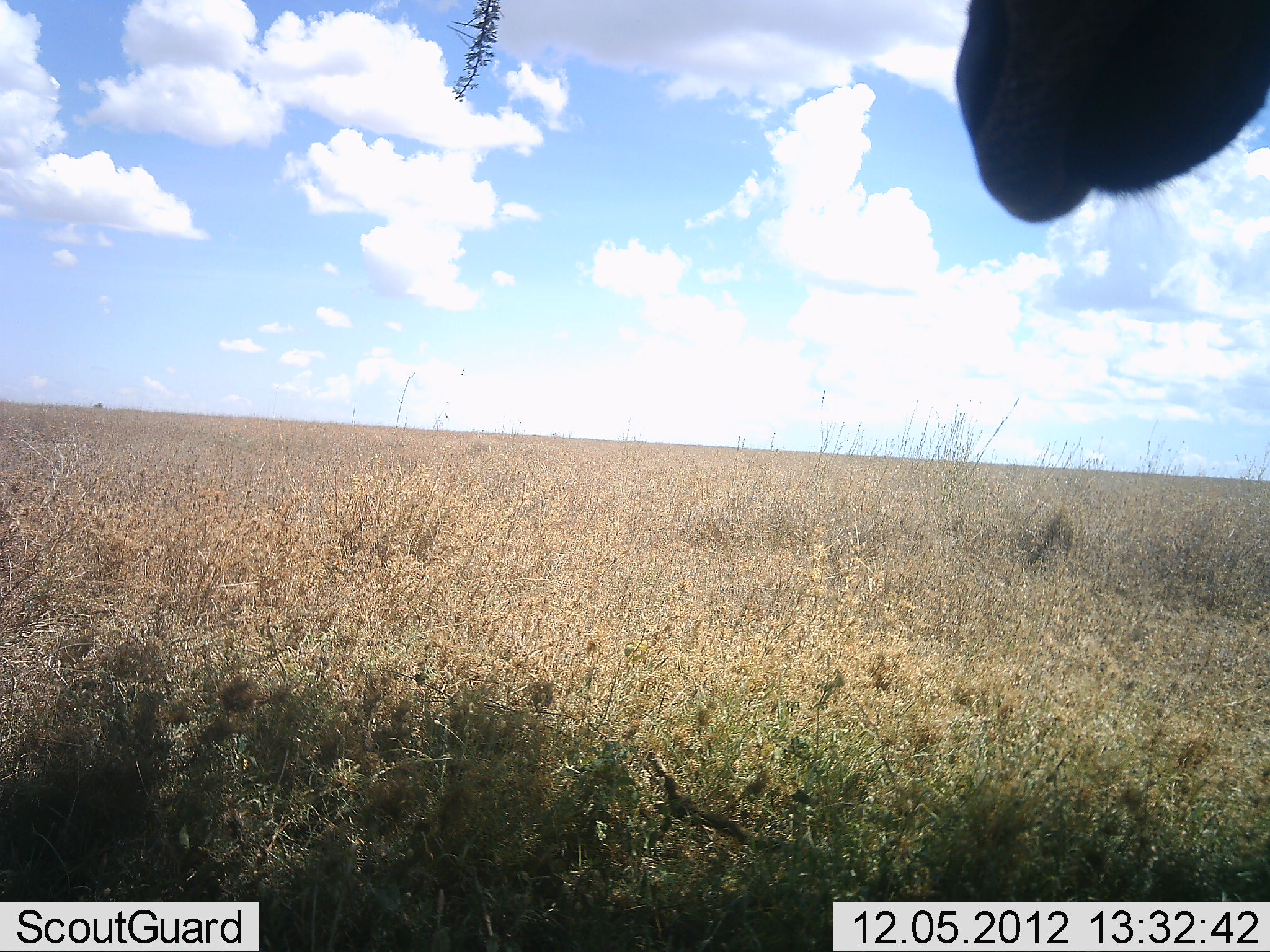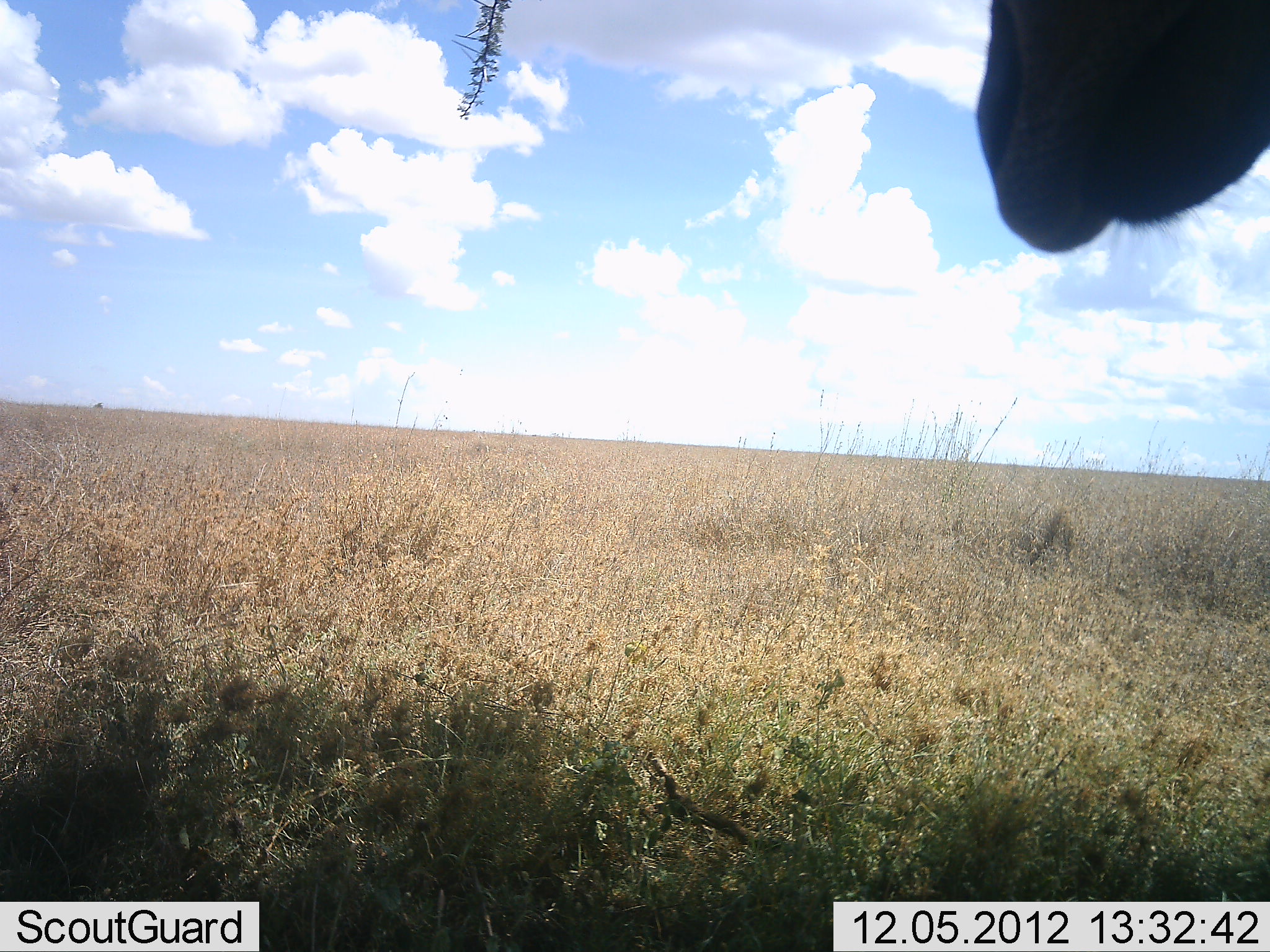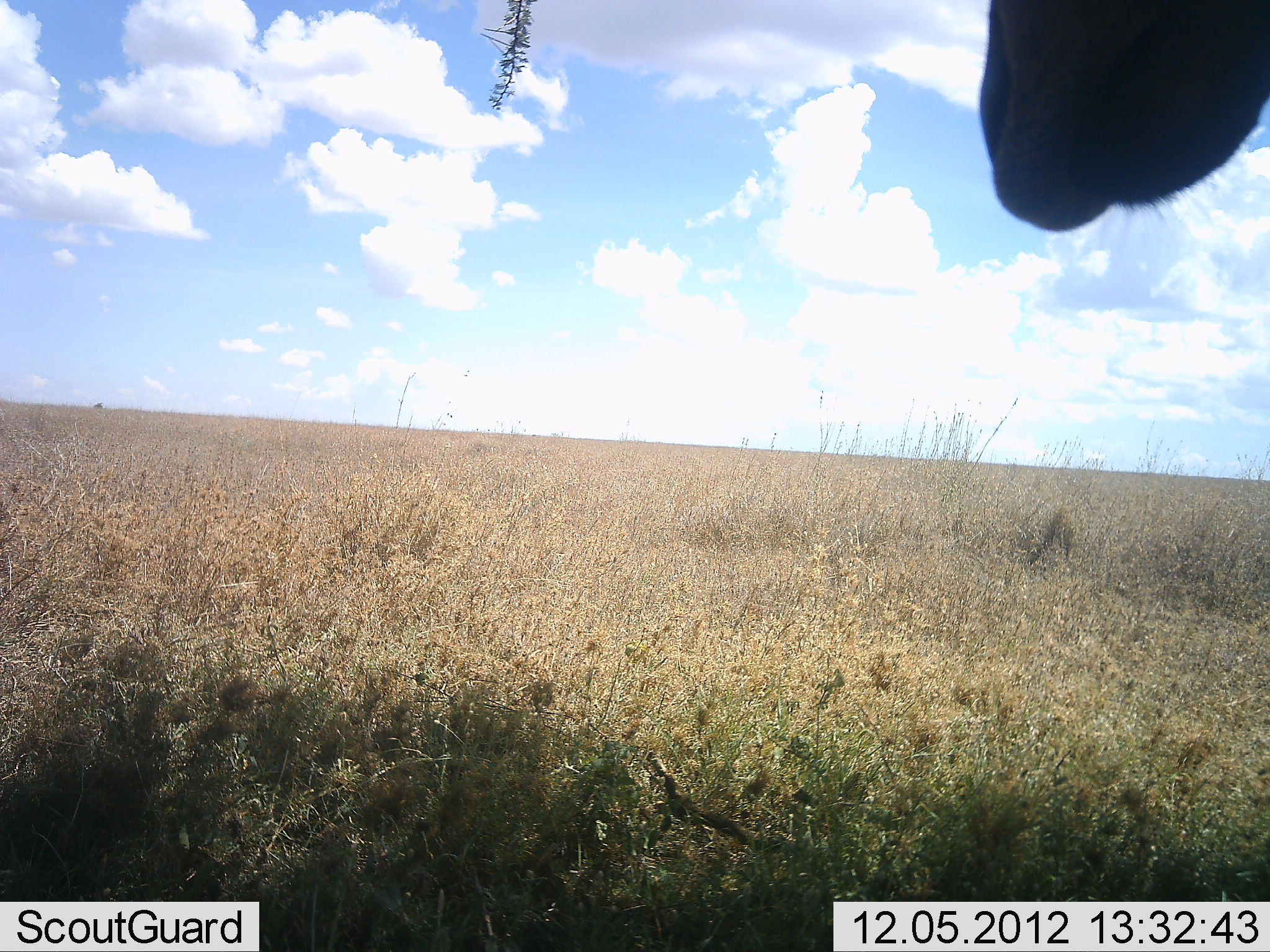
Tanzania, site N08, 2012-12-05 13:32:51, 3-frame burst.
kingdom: Animalia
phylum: Chordata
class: Mammalia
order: Artiodactyla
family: Bovidae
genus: Alcelaphus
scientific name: Alcelaphus buselaphus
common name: hartebeest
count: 1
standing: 100%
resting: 0%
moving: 0%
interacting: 0%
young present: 0%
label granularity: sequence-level